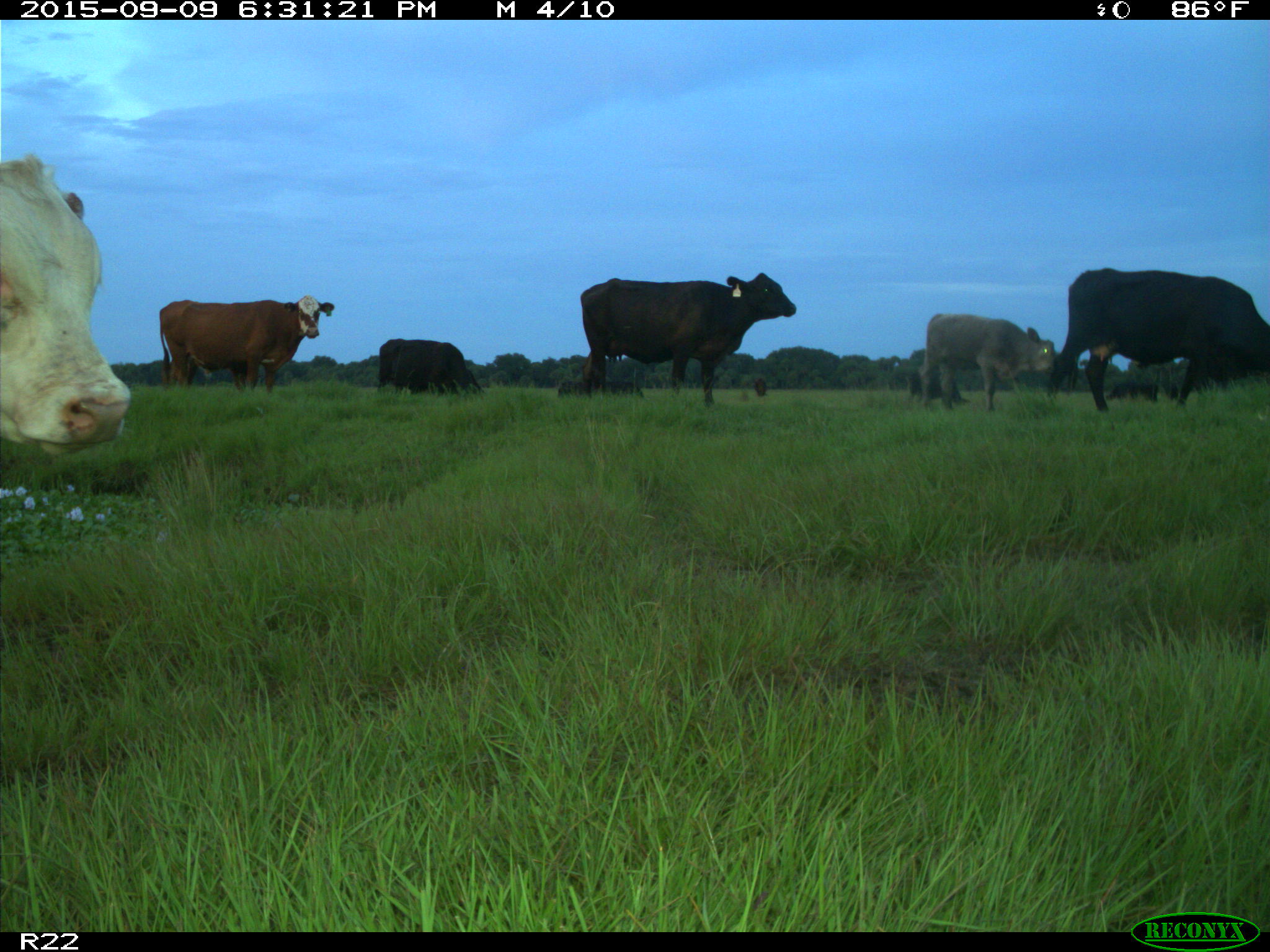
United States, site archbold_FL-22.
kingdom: Animalia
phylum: Chordata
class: Mammalia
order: Artiodactyla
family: Bovidae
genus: Bos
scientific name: Bos taurus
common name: domestic cow